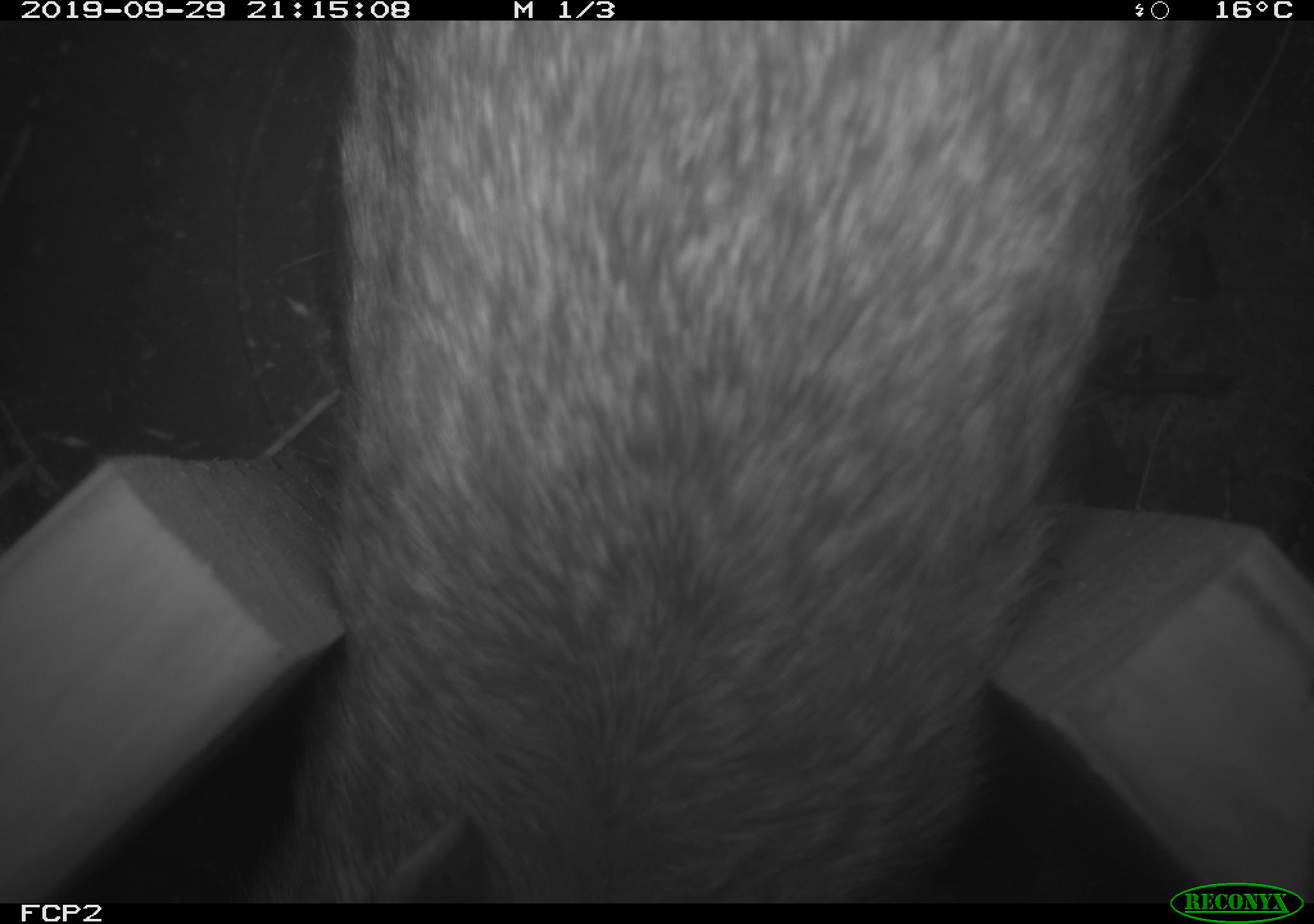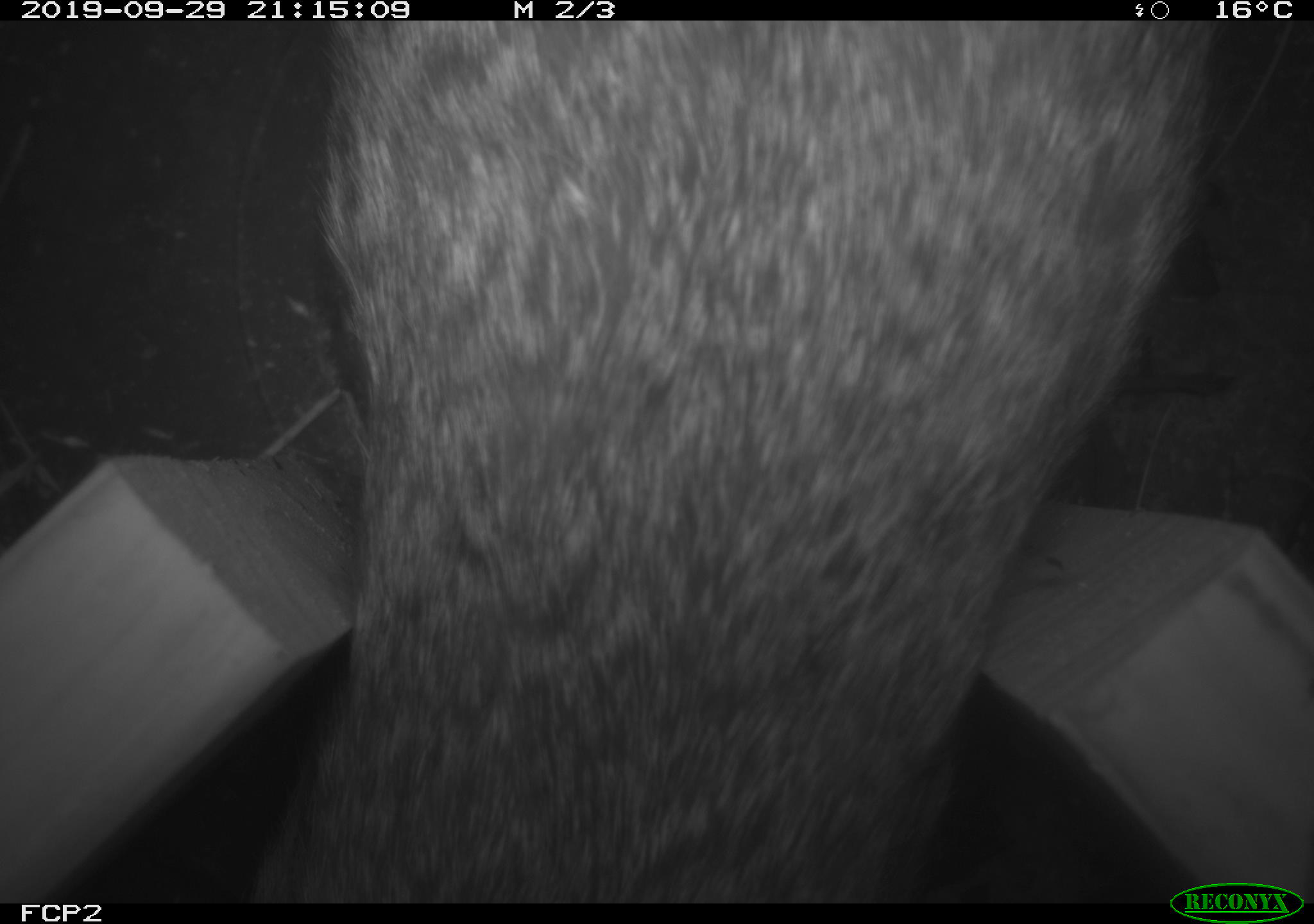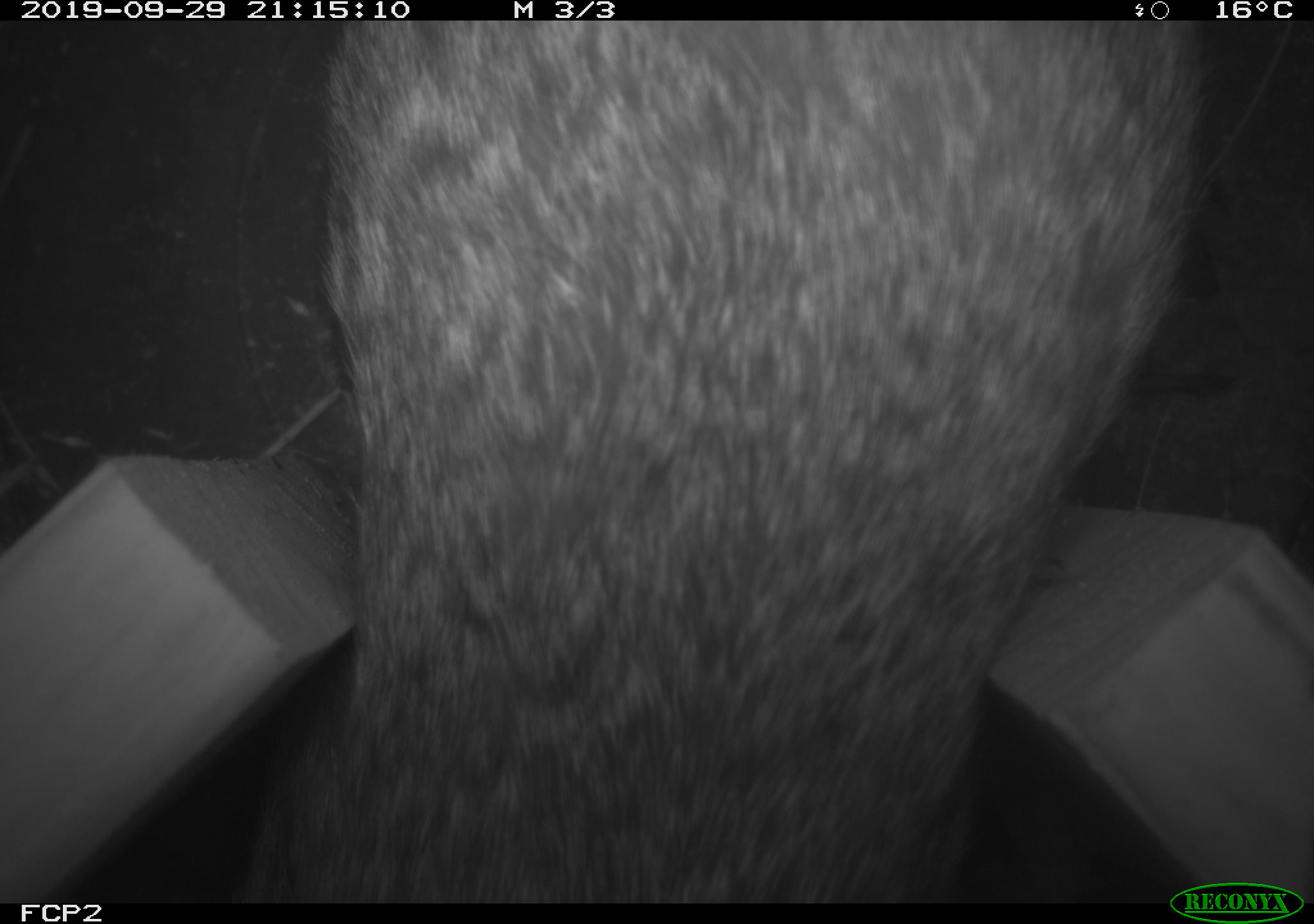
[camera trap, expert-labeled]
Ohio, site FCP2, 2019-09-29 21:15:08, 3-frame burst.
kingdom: Animalia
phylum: Chordata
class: Mammalia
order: Lagomorpha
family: Leporidae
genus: Sylvilagus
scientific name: Sylvilagus floridanus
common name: eastern cottontail